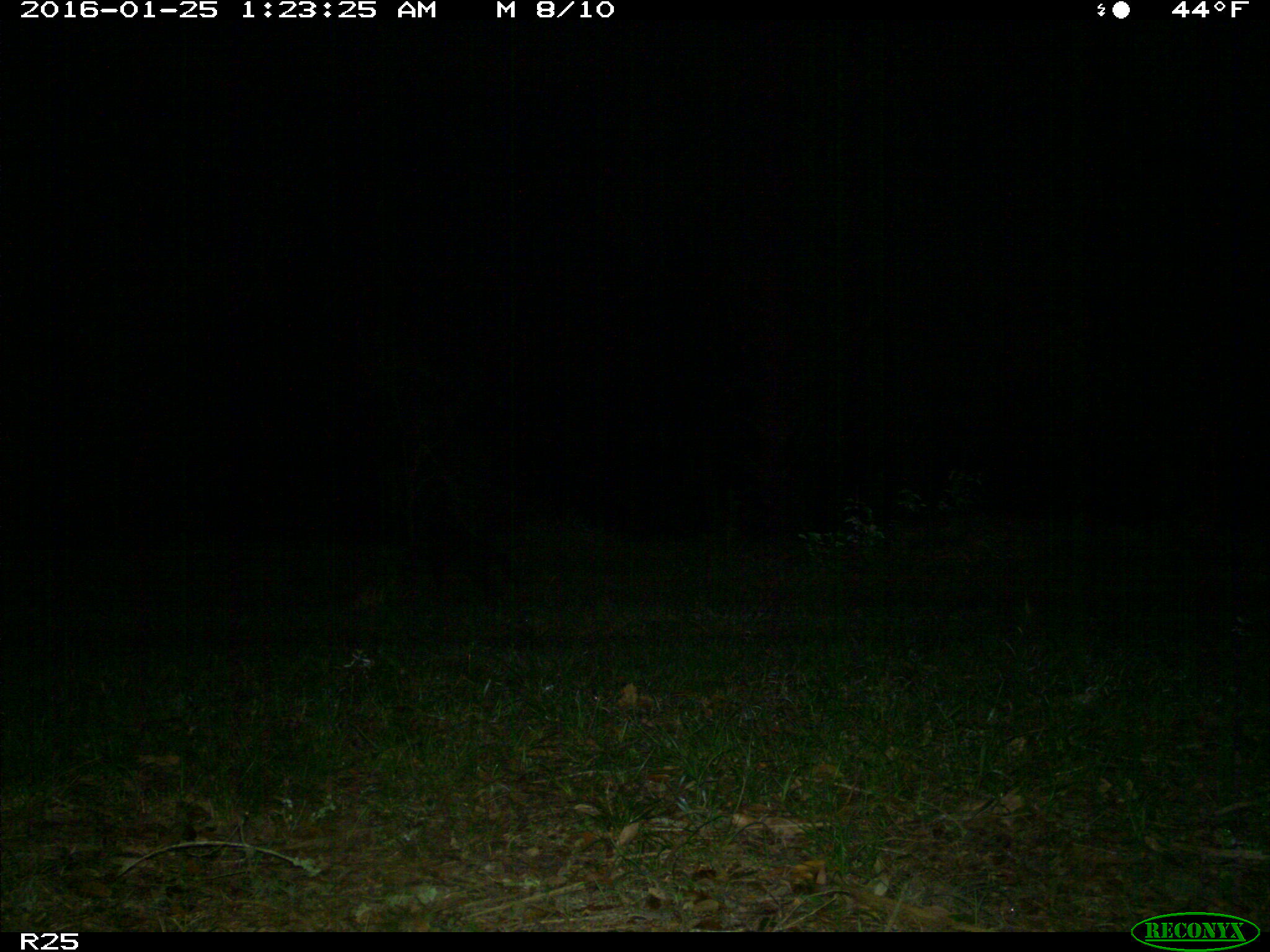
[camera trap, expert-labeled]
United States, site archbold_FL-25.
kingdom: Animalia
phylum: Chordata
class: Mammalia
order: Carnivora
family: Procyonidae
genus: Procyon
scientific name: Procyon lotor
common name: common raccoon